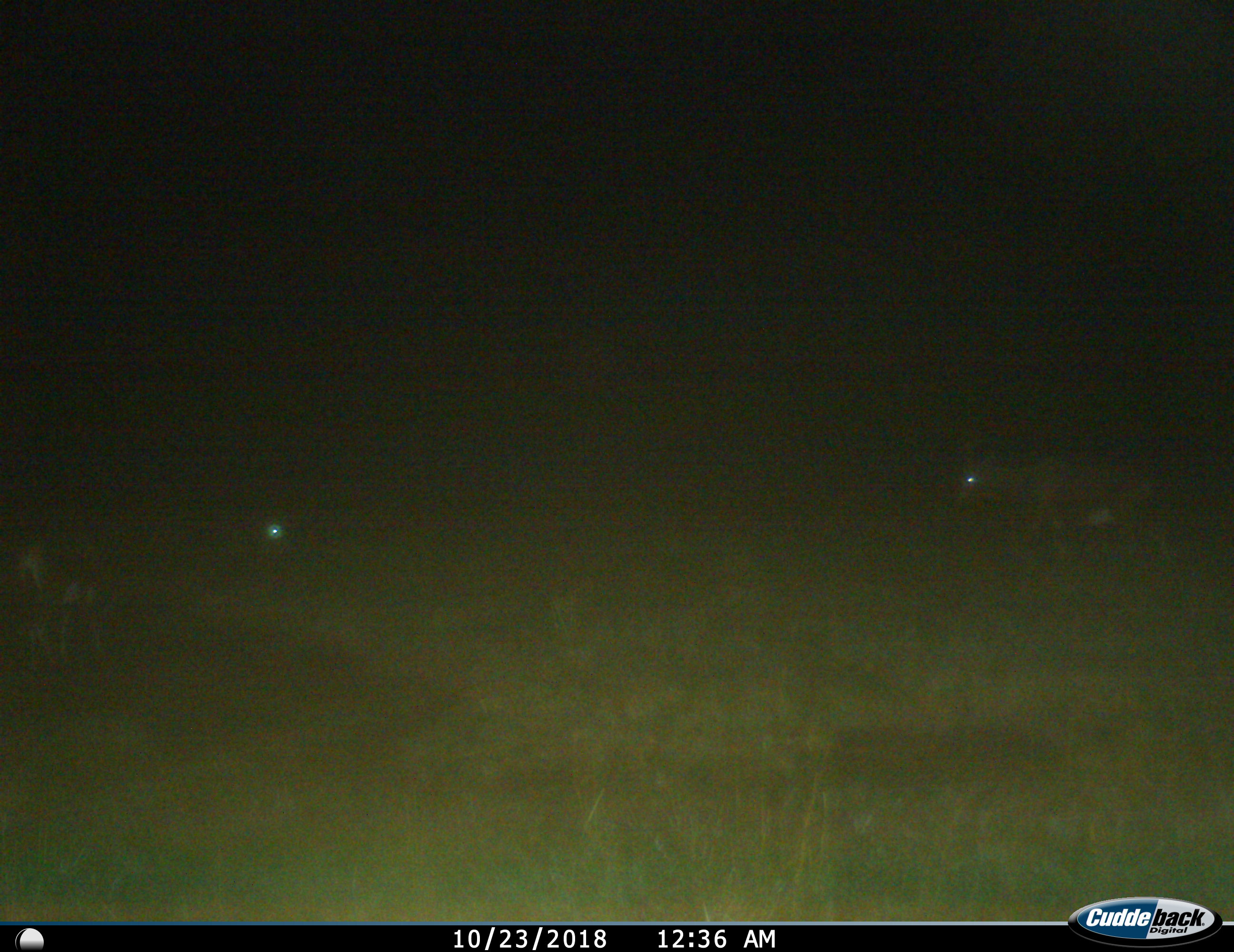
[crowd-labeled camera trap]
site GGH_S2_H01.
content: unidentified animal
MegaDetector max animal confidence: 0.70